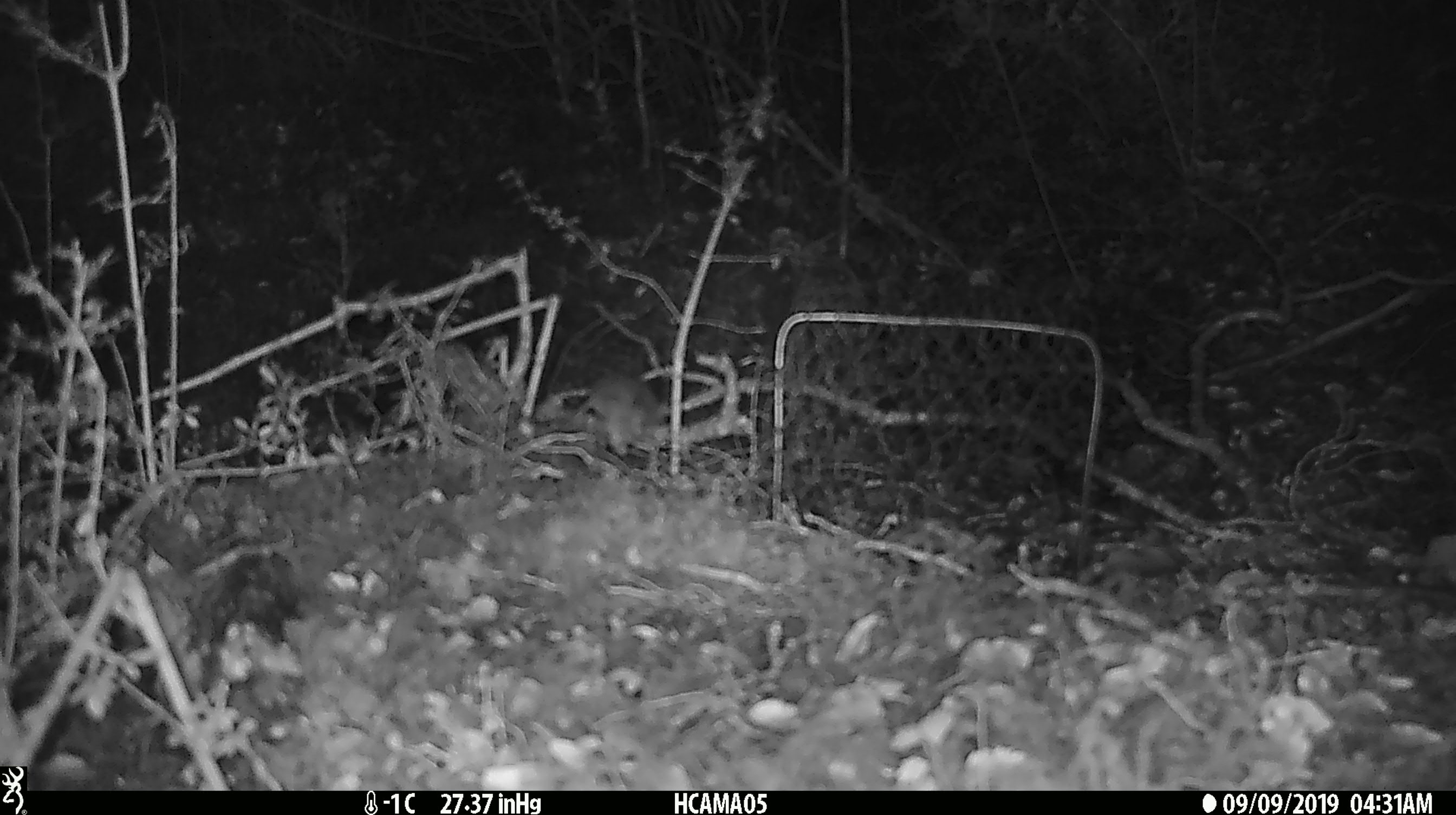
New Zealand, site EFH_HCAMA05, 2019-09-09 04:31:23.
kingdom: Animalia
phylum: Chordata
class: Mammalia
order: Rodentia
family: Muridae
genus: Mus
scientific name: Mus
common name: mouse